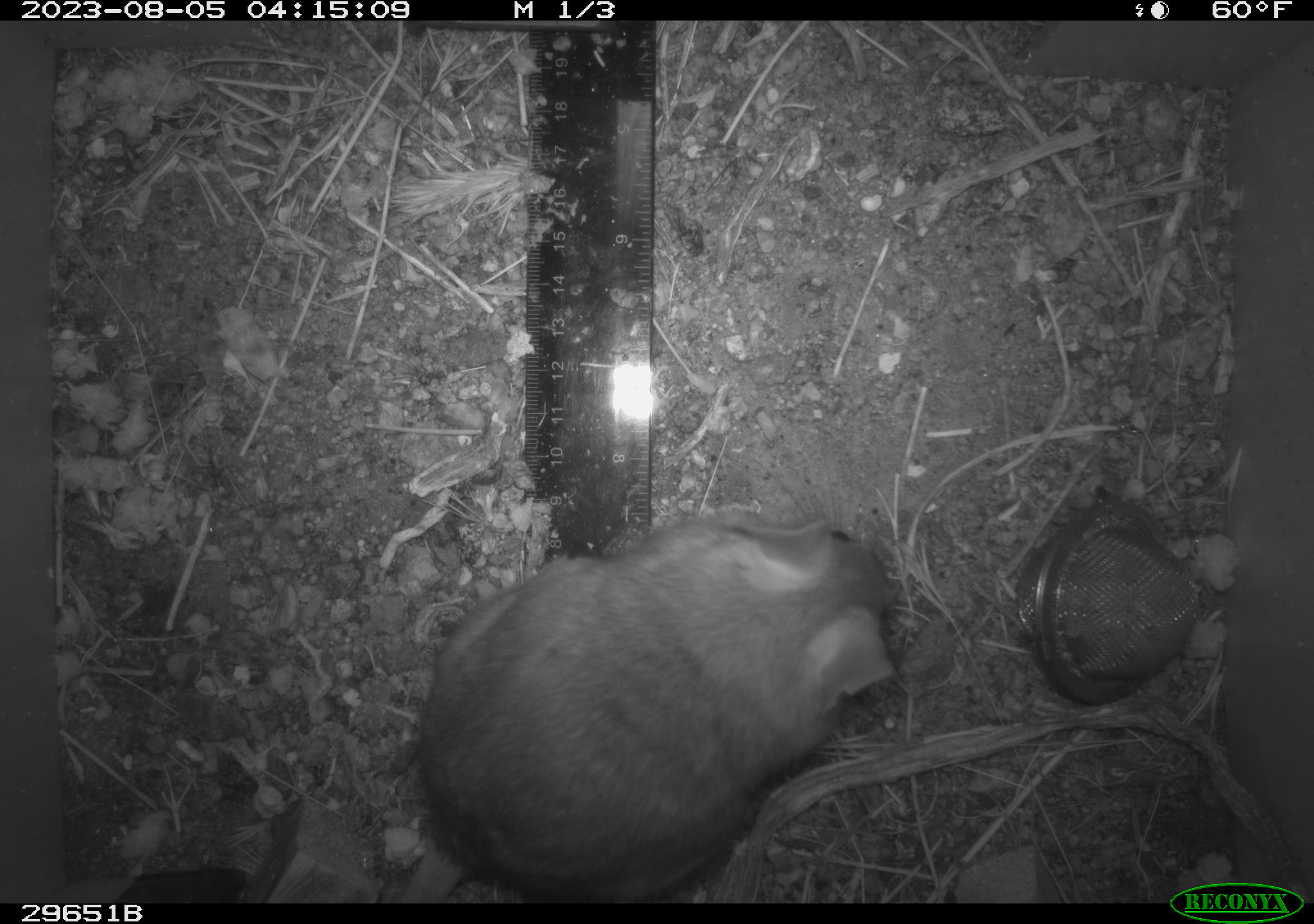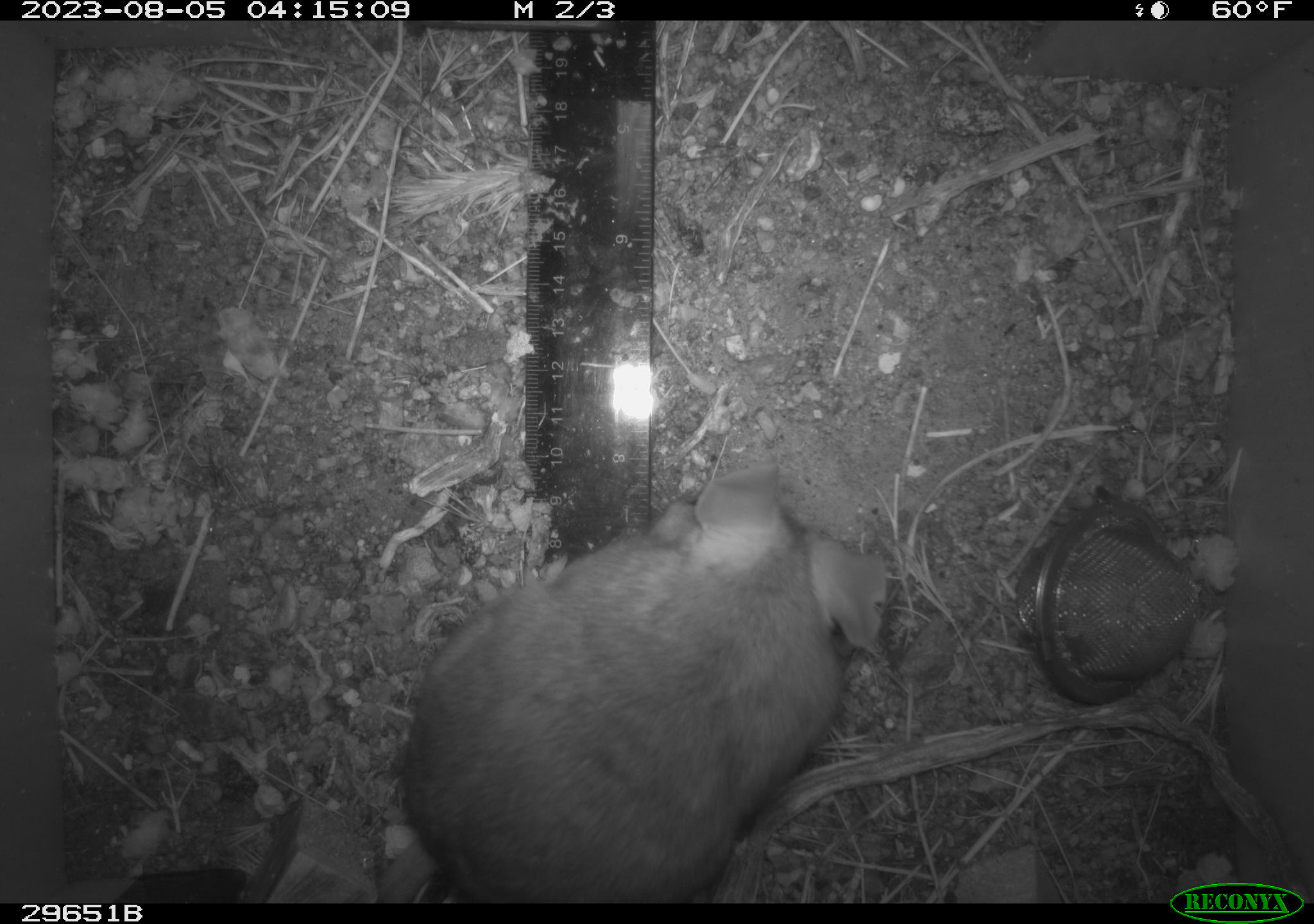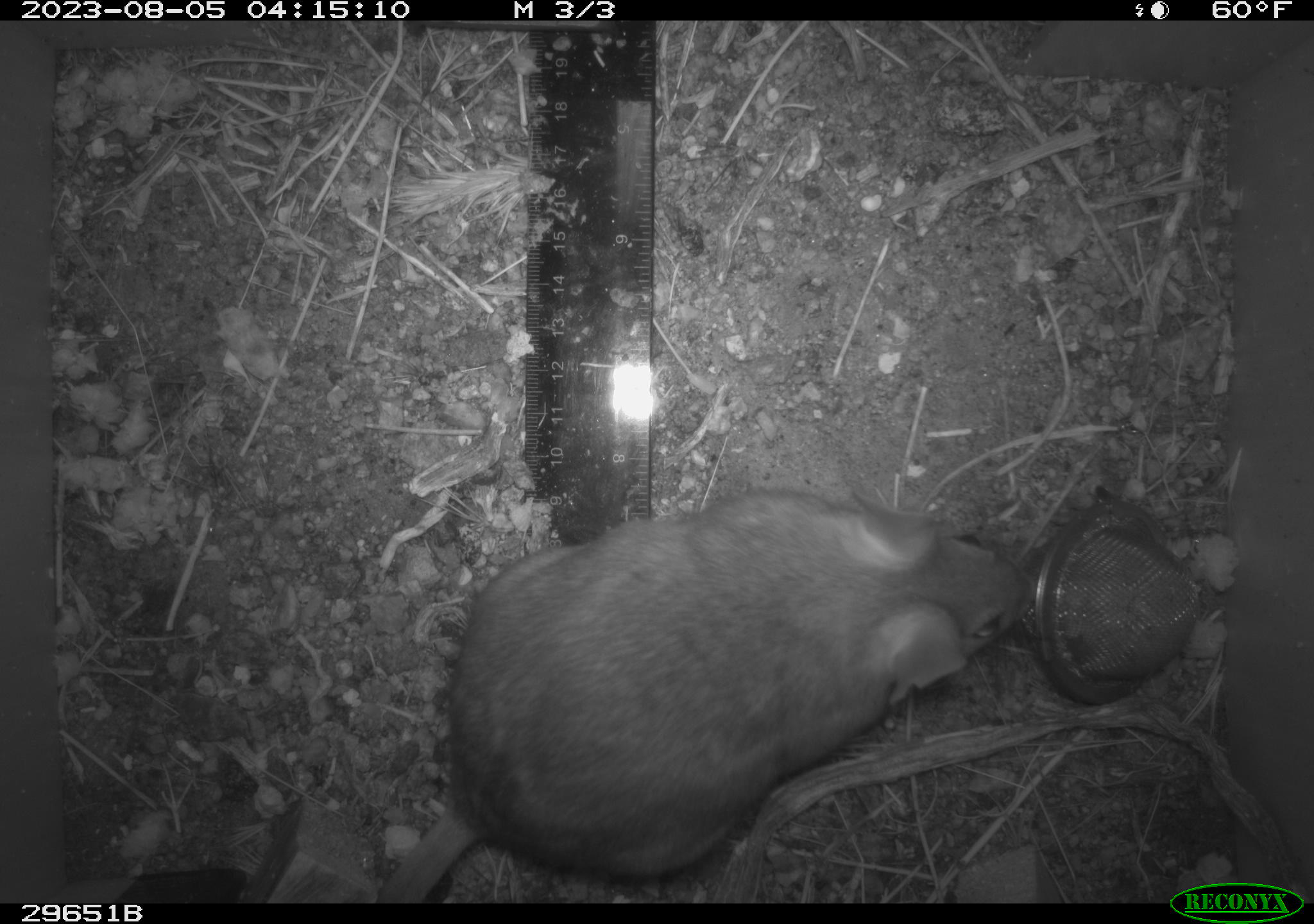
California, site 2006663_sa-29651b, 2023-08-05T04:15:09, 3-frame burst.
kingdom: Animalia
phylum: Chordata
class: Mammalia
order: Rodentia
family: Cricetidae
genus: Neotoma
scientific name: Neotoma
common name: pack rat or woodrat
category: neotoma species